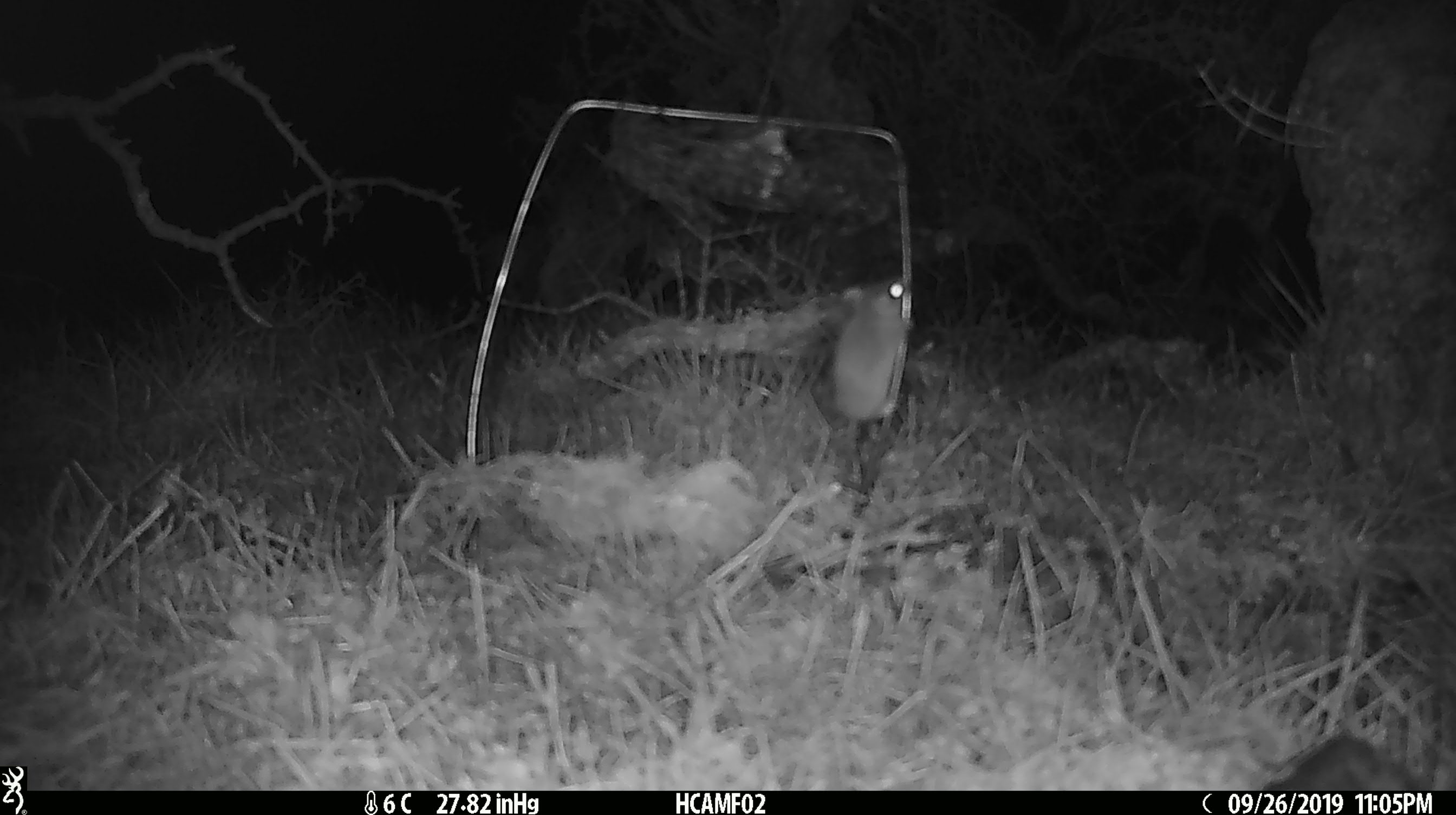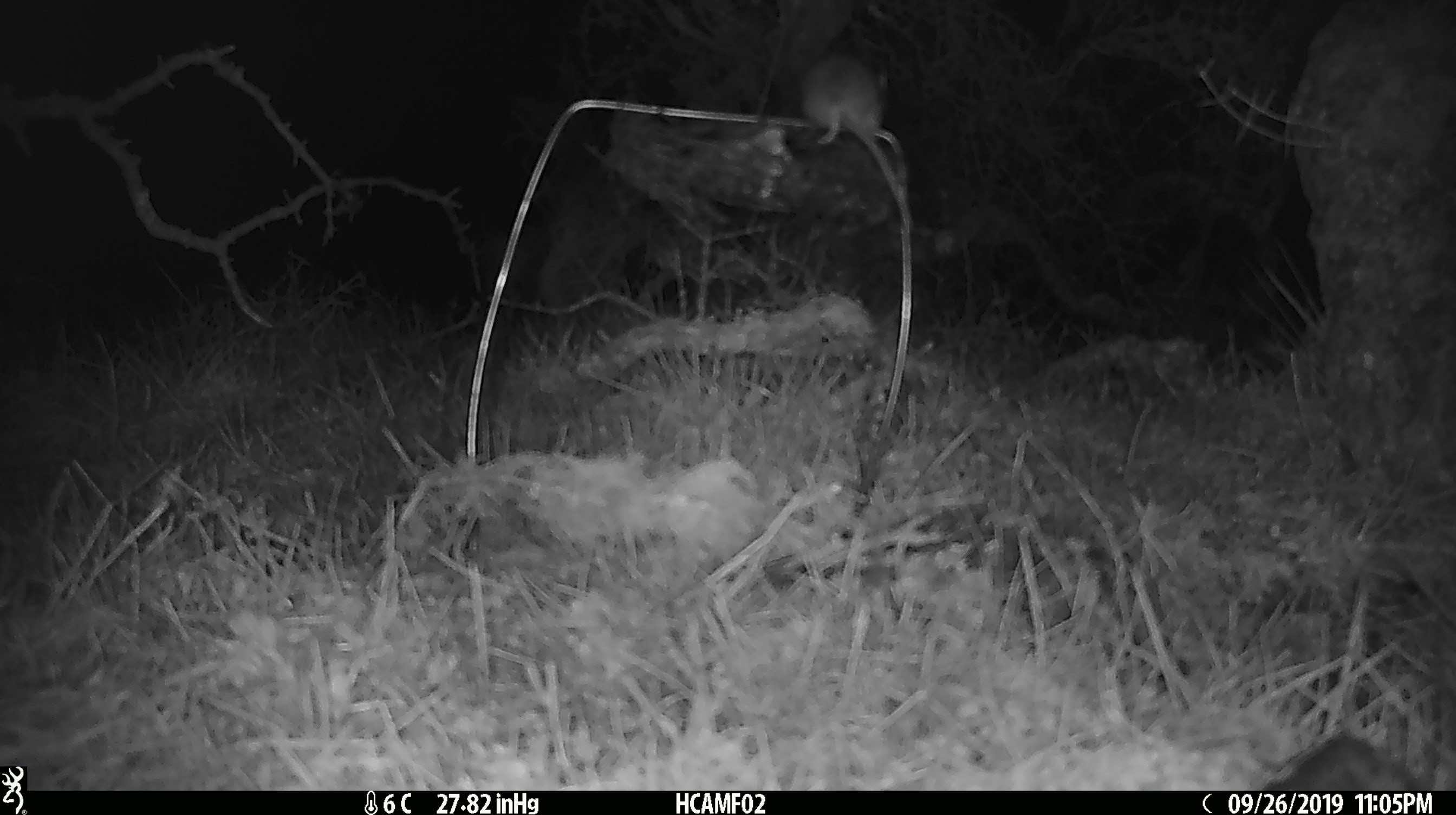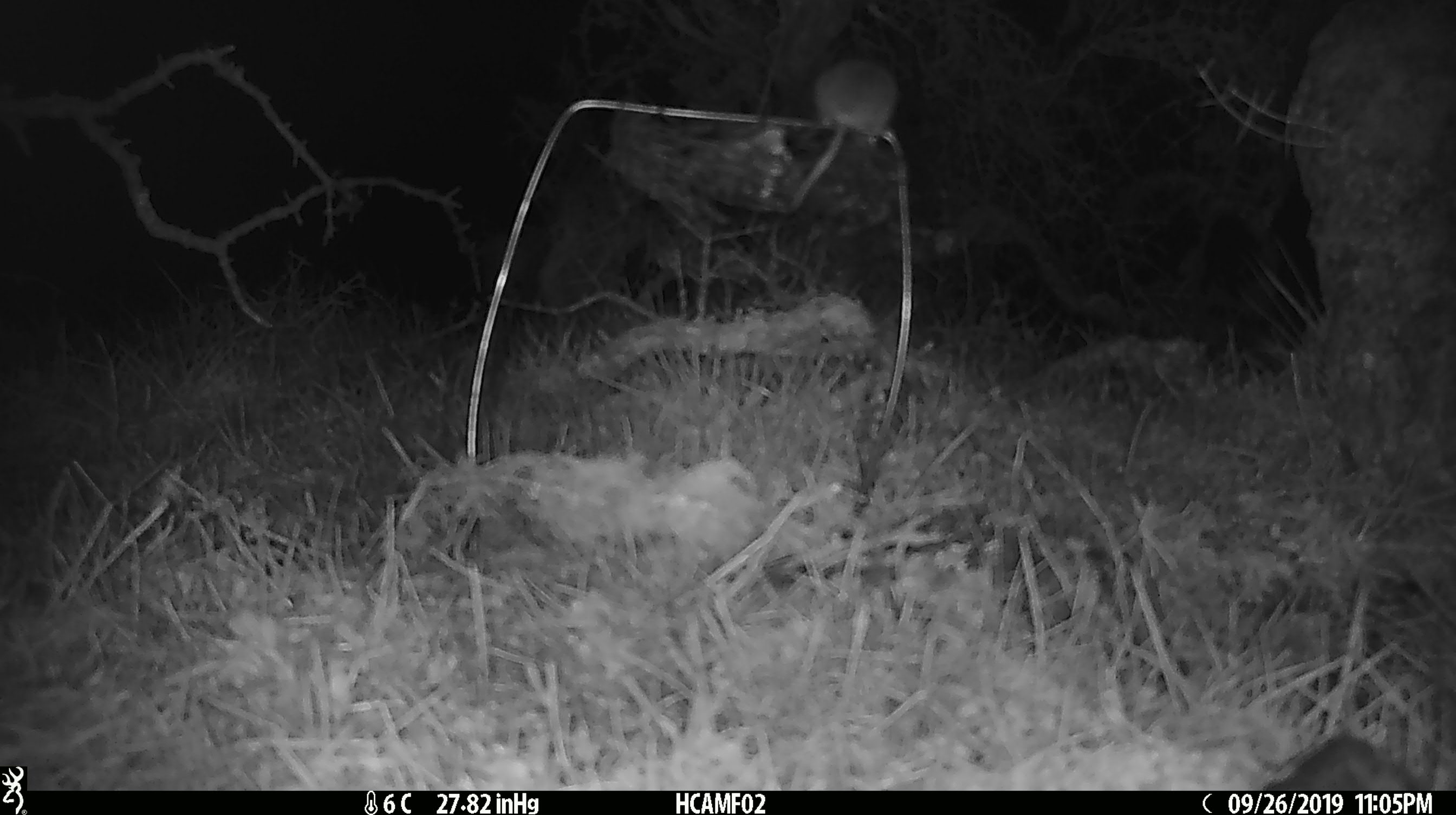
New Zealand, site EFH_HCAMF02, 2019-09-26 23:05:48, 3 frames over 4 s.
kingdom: Animalia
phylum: Chordata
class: Mammalia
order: Rodentia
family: Muridae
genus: Mus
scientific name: Mus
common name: mouse